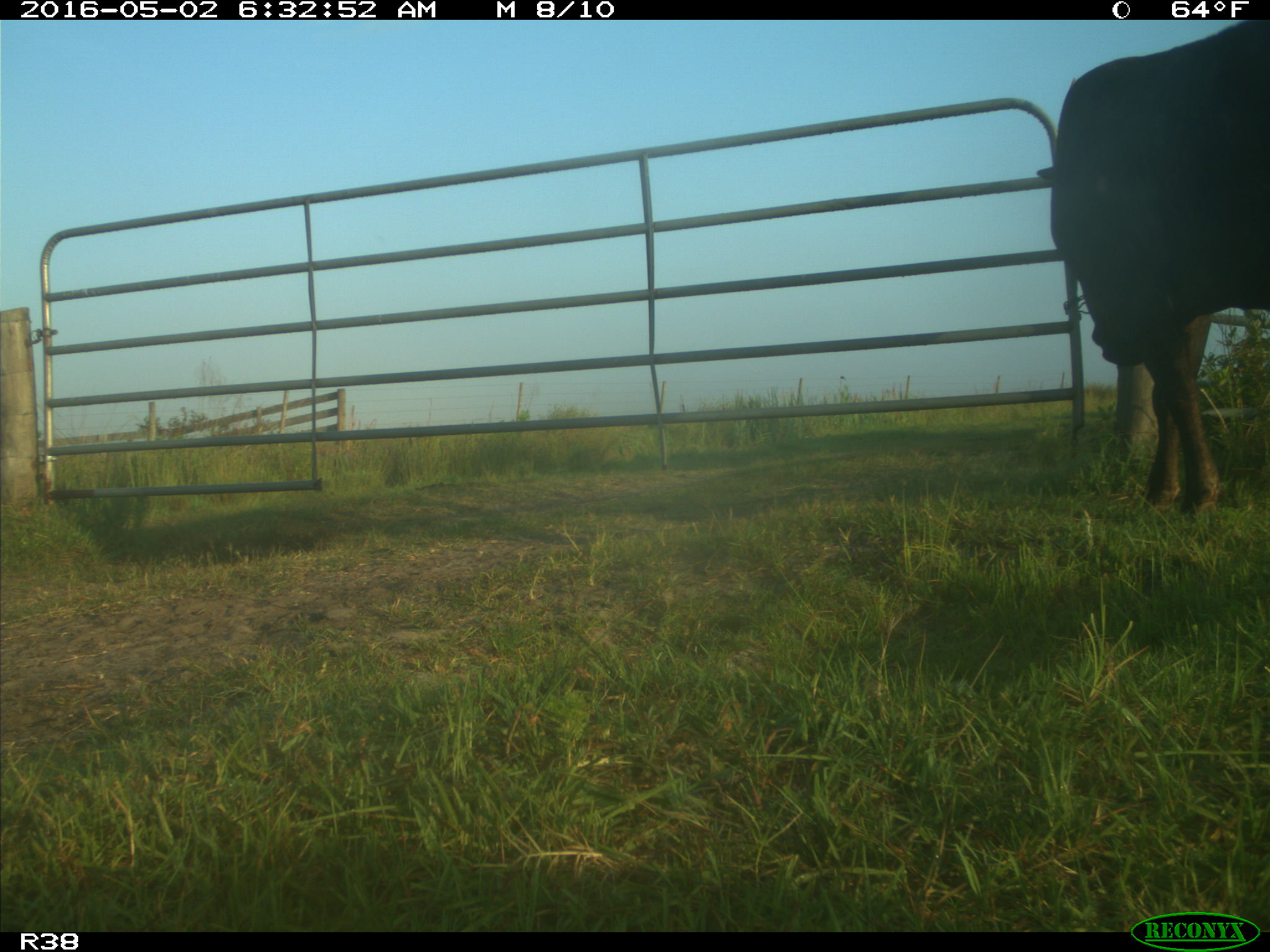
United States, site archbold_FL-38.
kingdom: Animalia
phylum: Chordata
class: Mammalia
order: Artiodactyla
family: Bovidae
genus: Bos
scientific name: Bos taurus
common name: domestic cow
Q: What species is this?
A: Bos taurus (domestic cow).